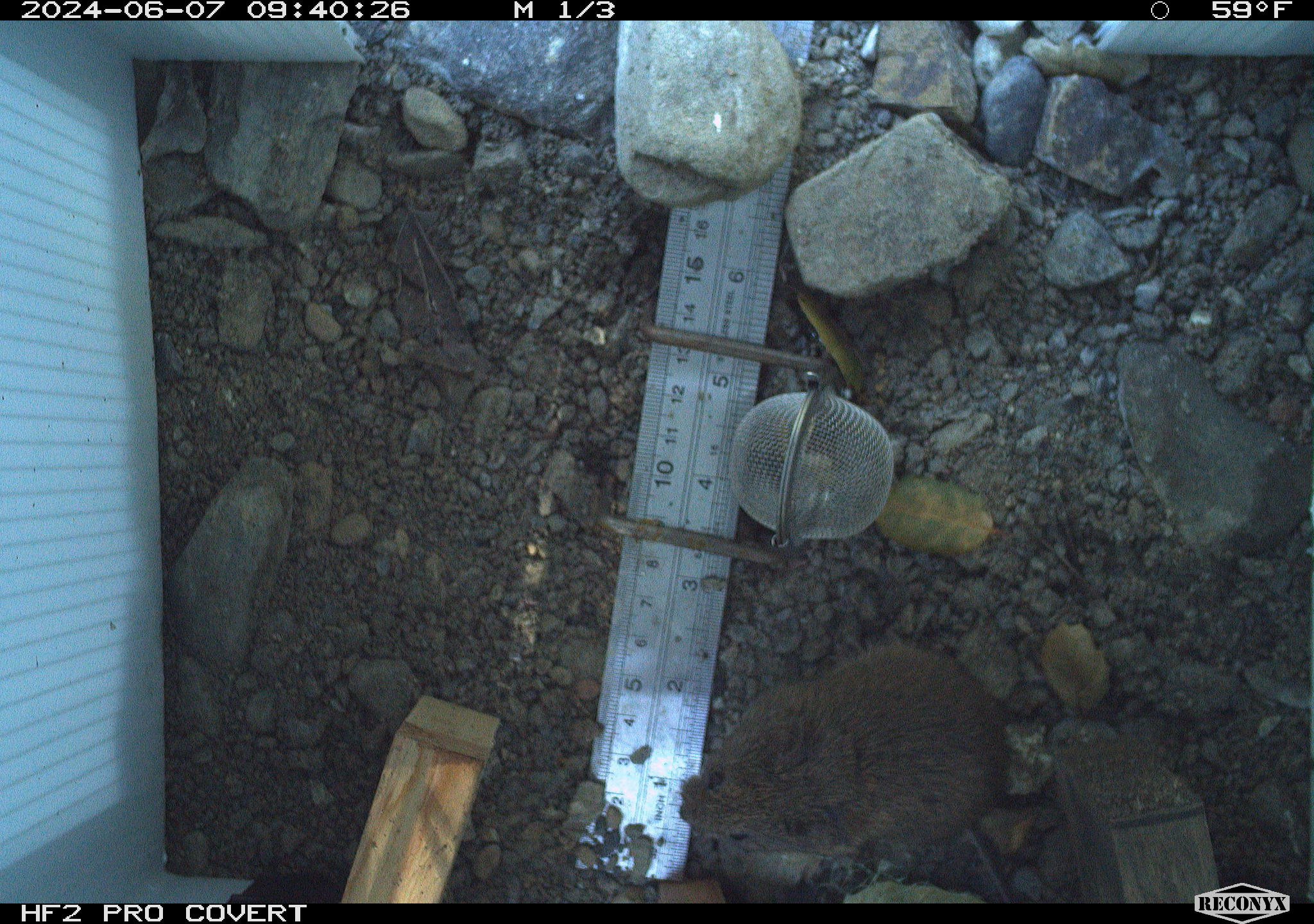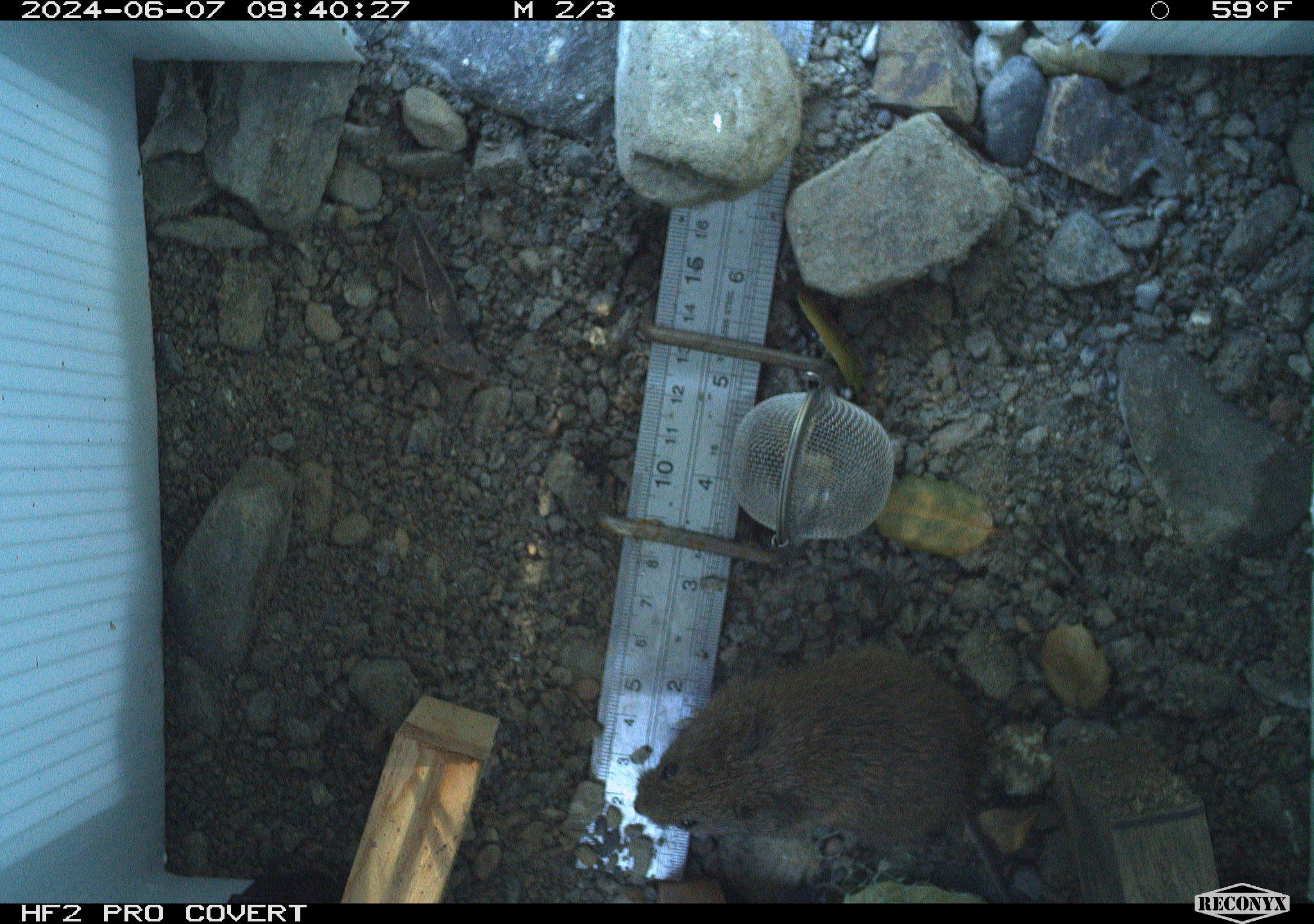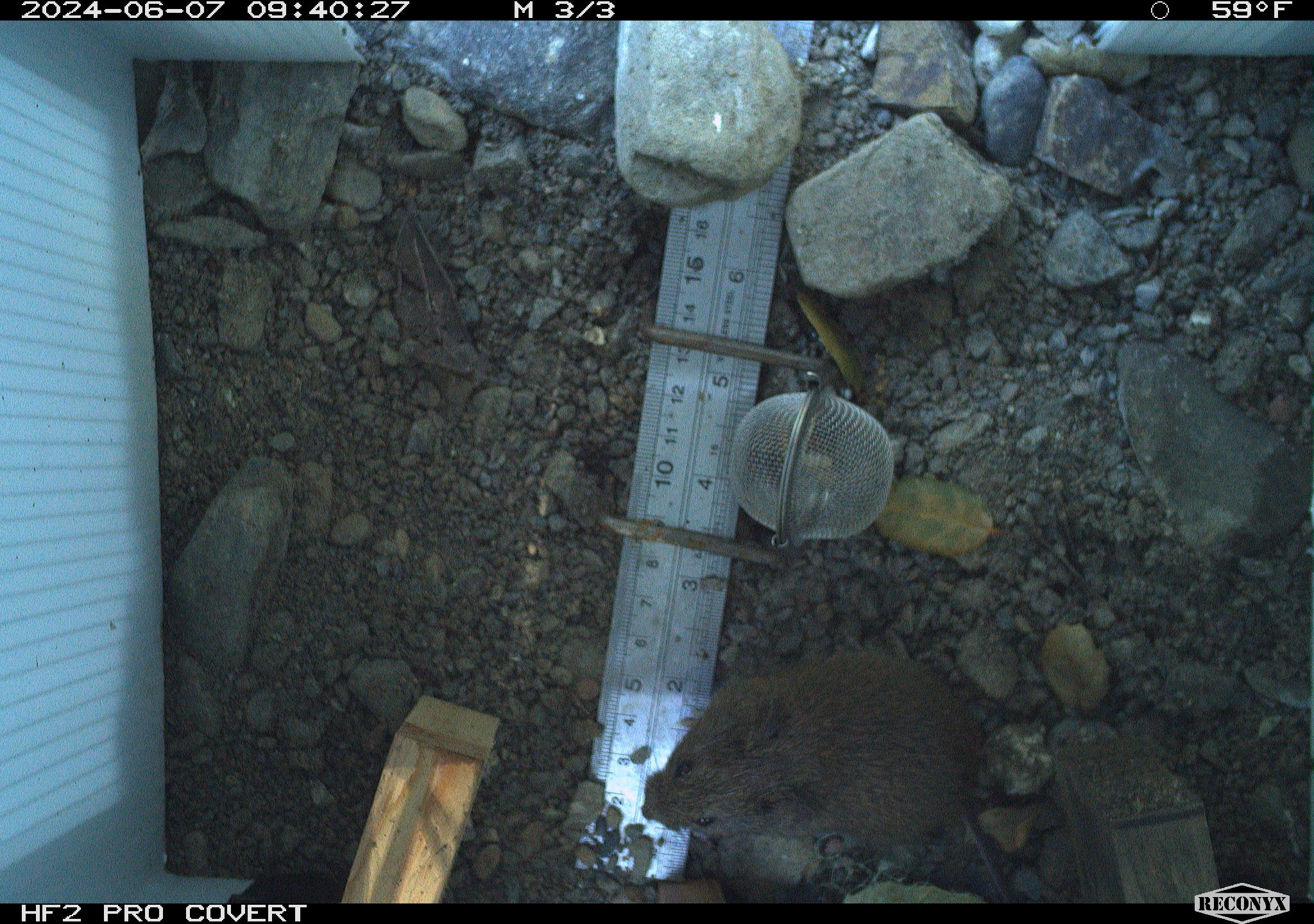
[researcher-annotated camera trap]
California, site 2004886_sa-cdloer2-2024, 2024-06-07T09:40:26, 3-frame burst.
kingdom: Animalia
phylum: Chordata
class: Mammalia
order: Rodentia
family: Cricetidae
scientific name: Arvicolinae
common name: voles, lemmings, and muskrats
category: arvicolinae subfamily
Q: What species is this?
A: Arvicolinae subfamily (voles, lemmings, and muskrats) (Arvicolinae).